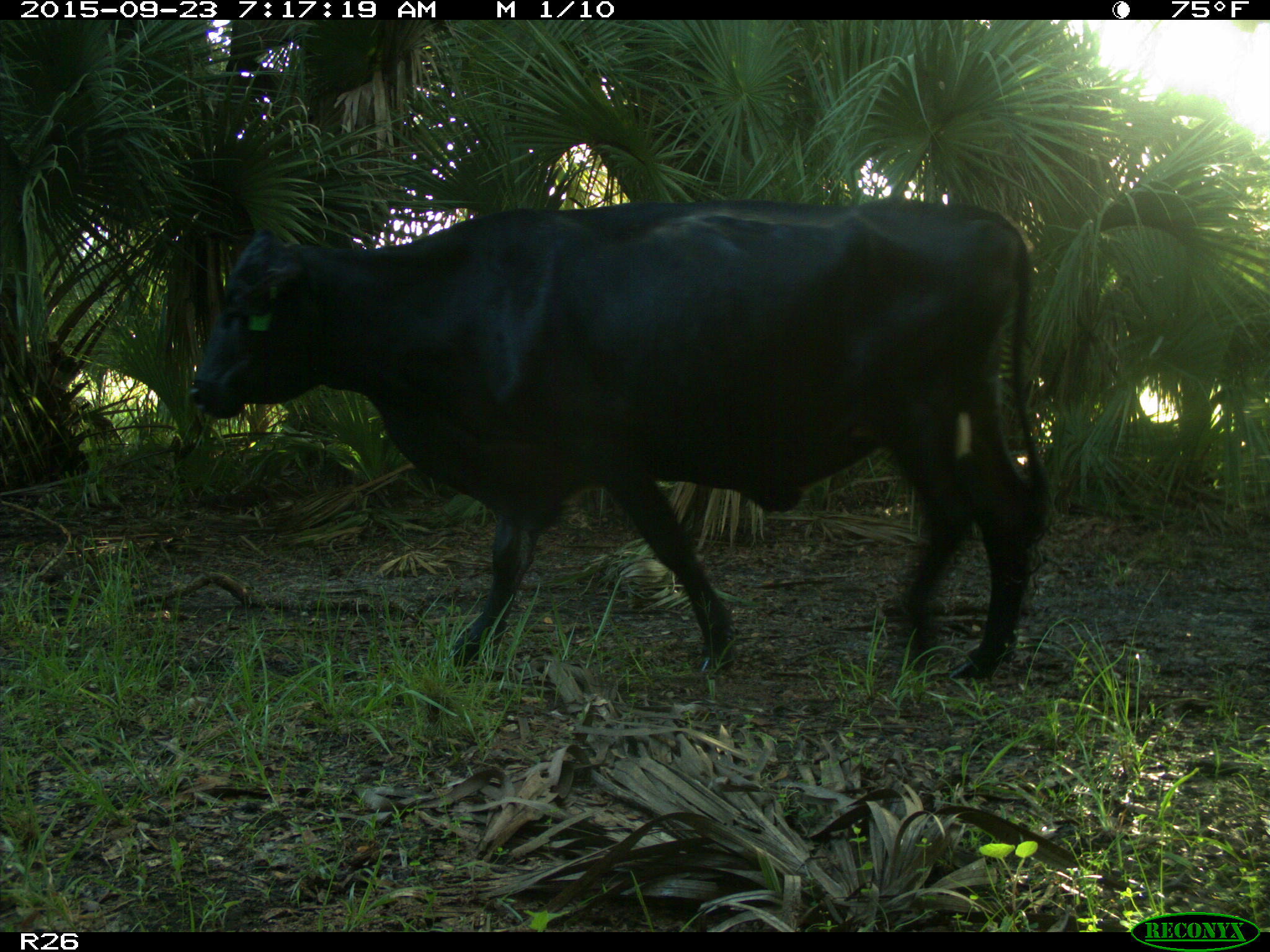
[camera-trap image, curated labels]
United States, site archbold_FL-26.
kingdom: Animalia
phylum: Chordata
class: Mammalia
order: Artiodactyla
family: Bovidae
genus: Bos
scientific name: Bos taurus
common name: domestic cow